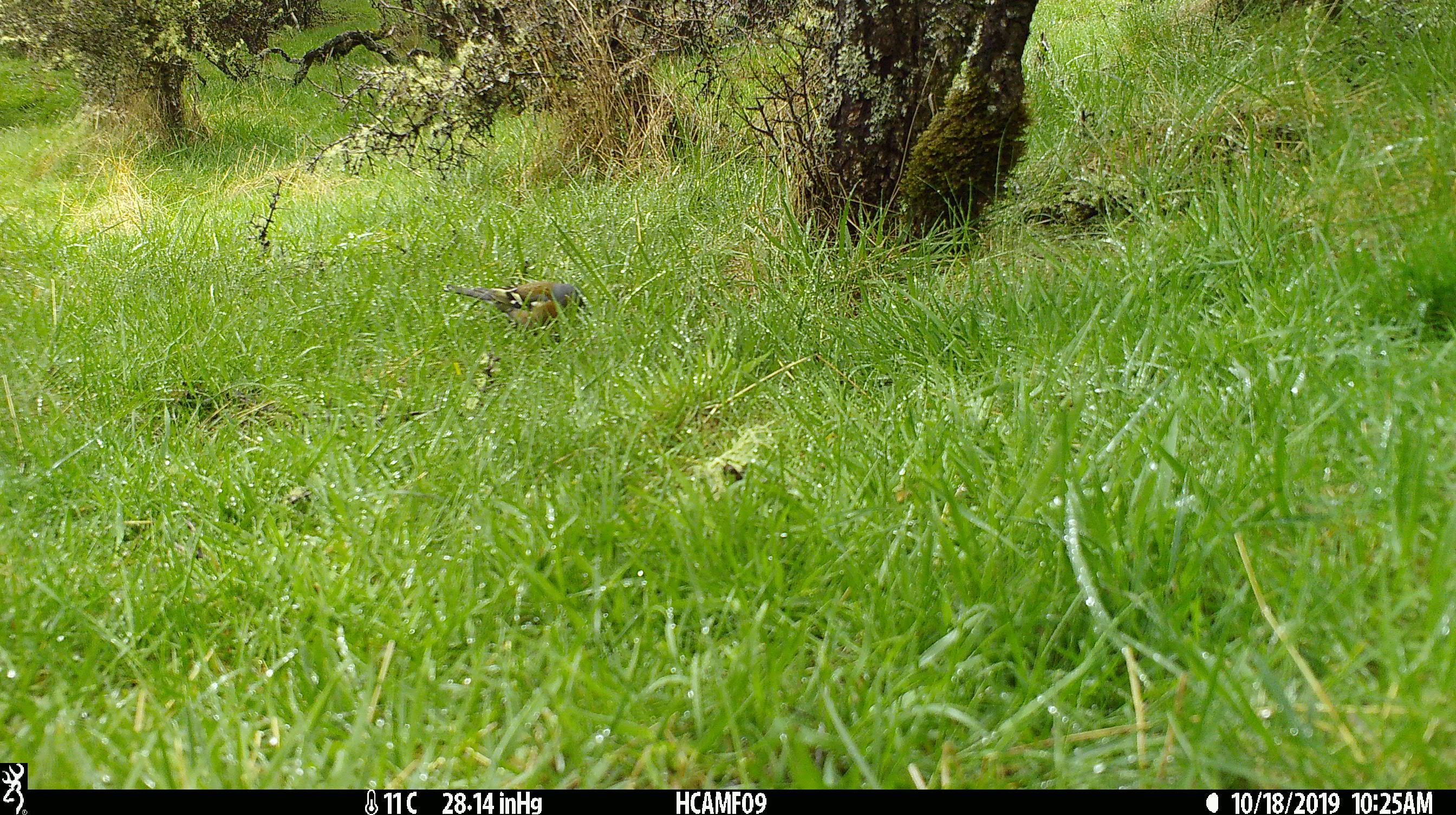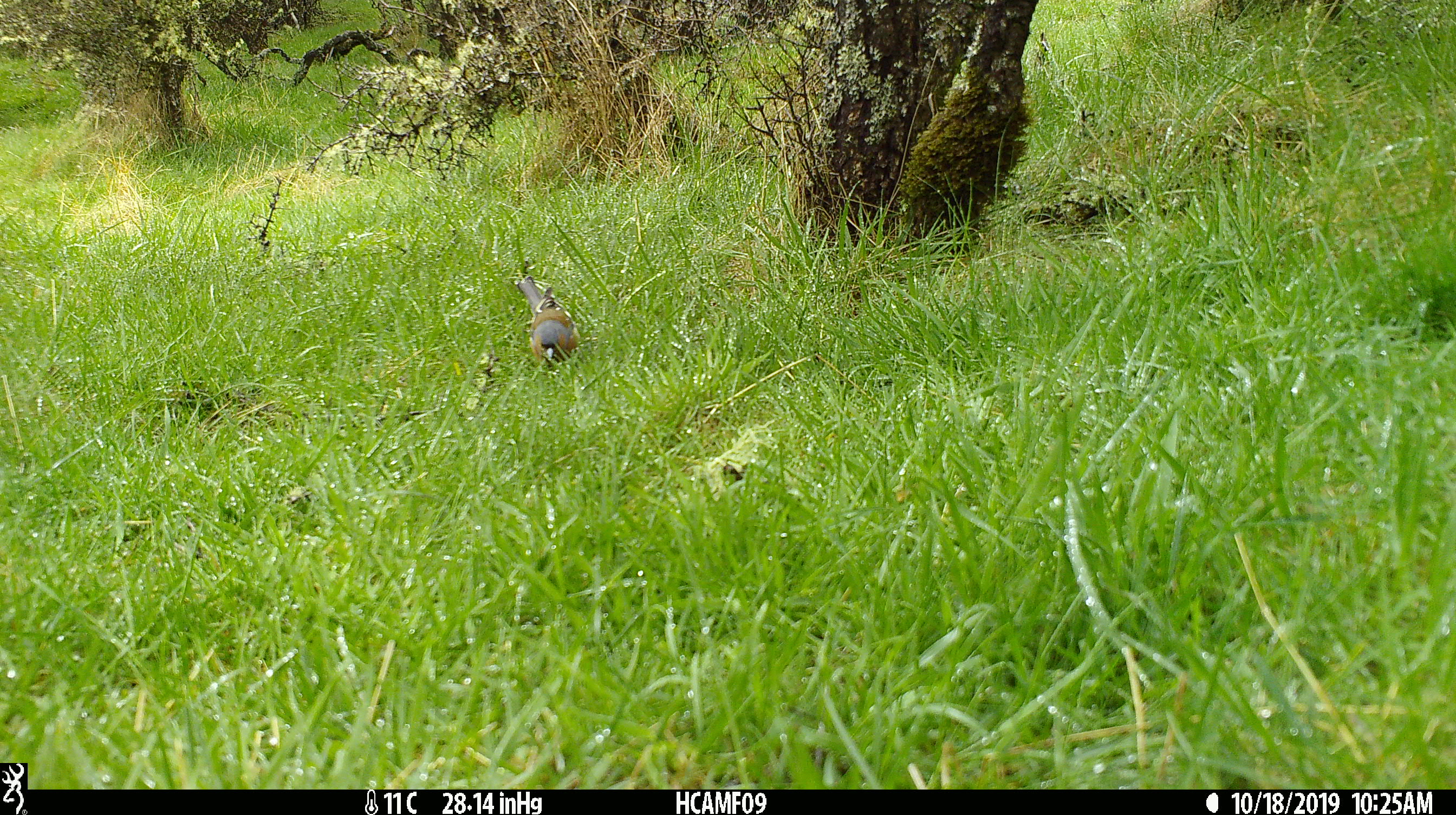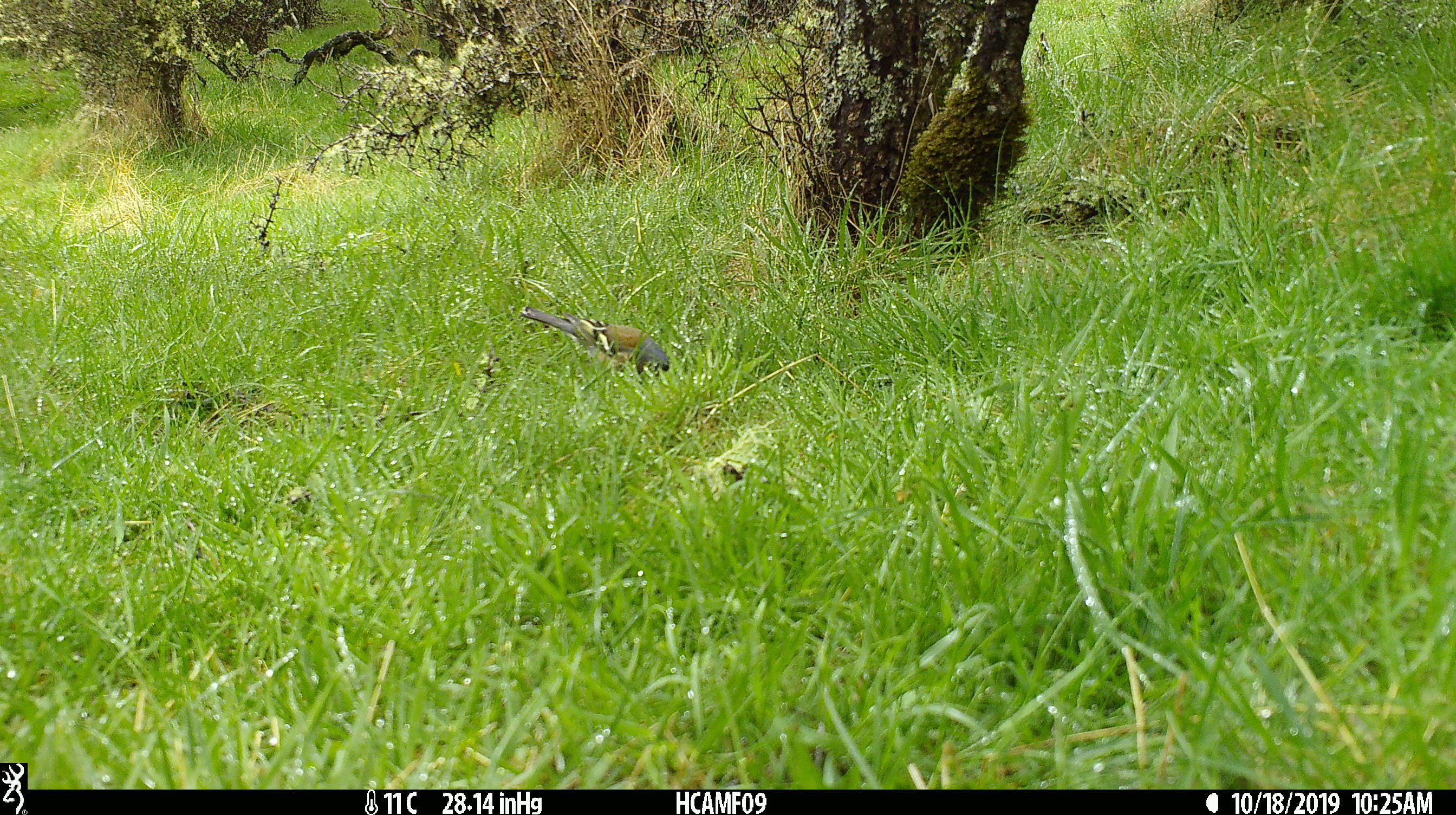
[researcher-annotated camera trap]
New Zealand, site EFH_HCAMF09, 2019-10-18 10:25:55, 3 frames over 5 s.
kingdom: Animalia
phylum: Chordata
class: Aves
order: Passeriformes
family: Fringillidae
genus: Fringilla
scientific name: Fringilla coelebs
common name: common chaffinch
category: chaffinch